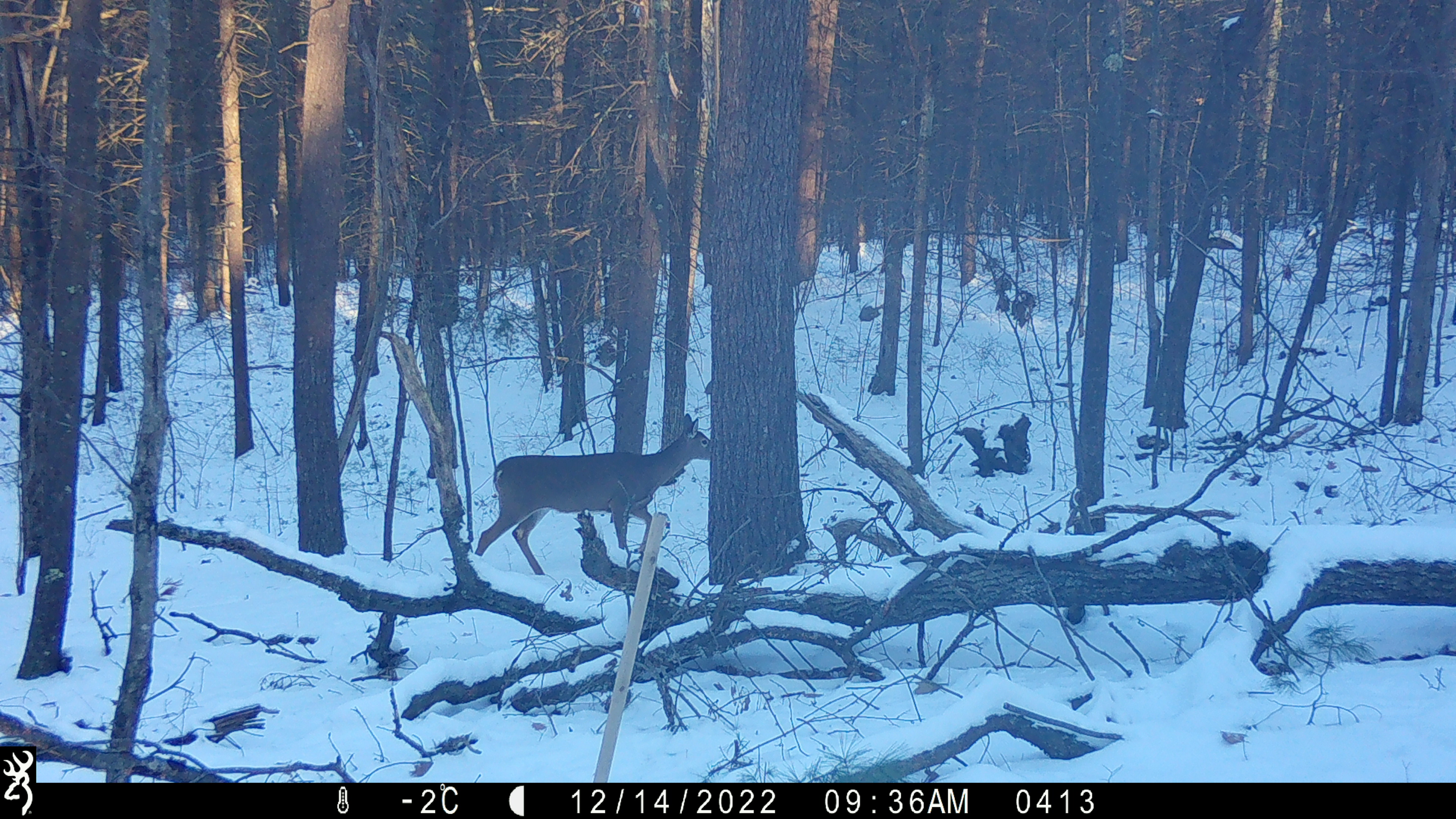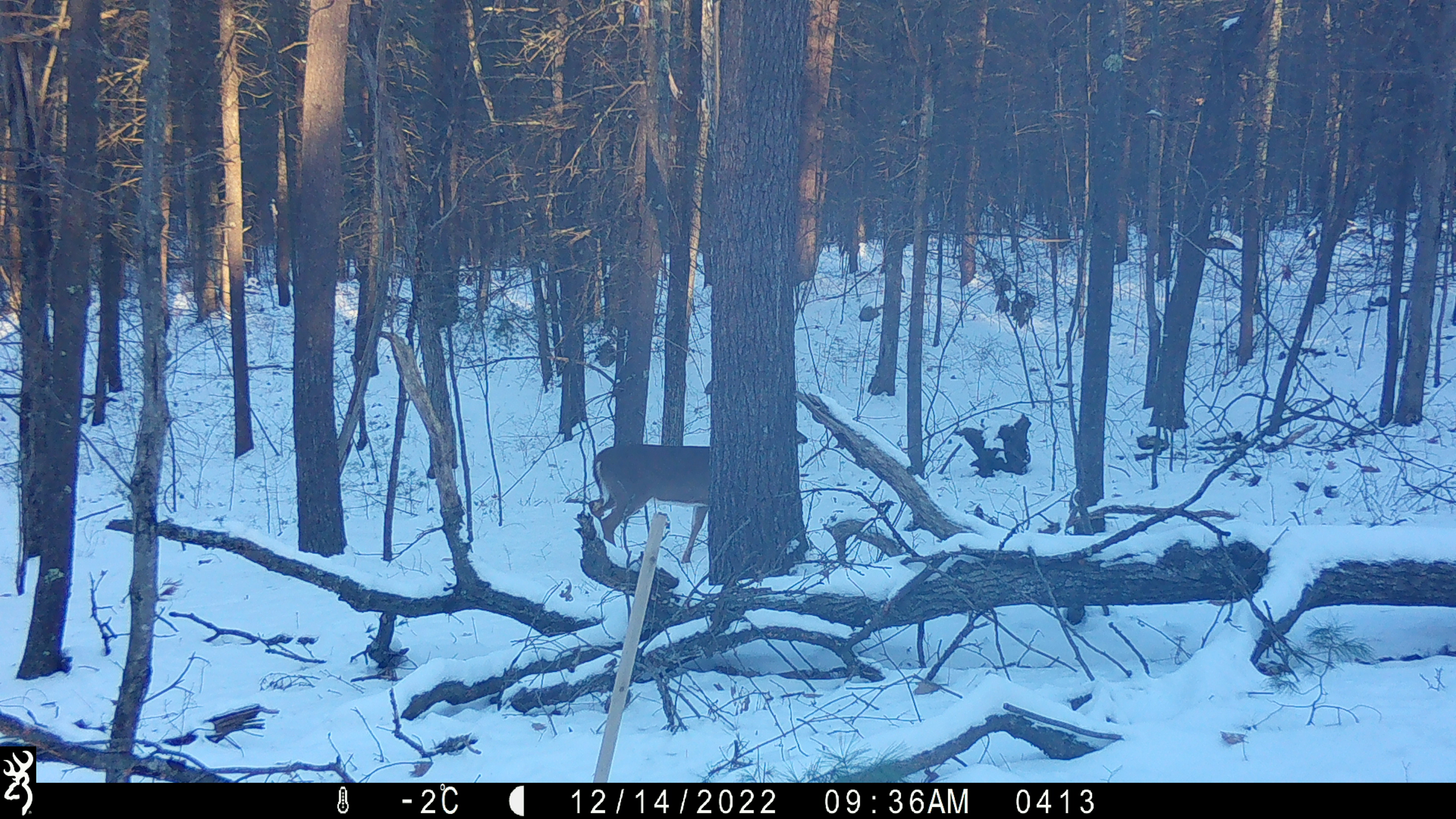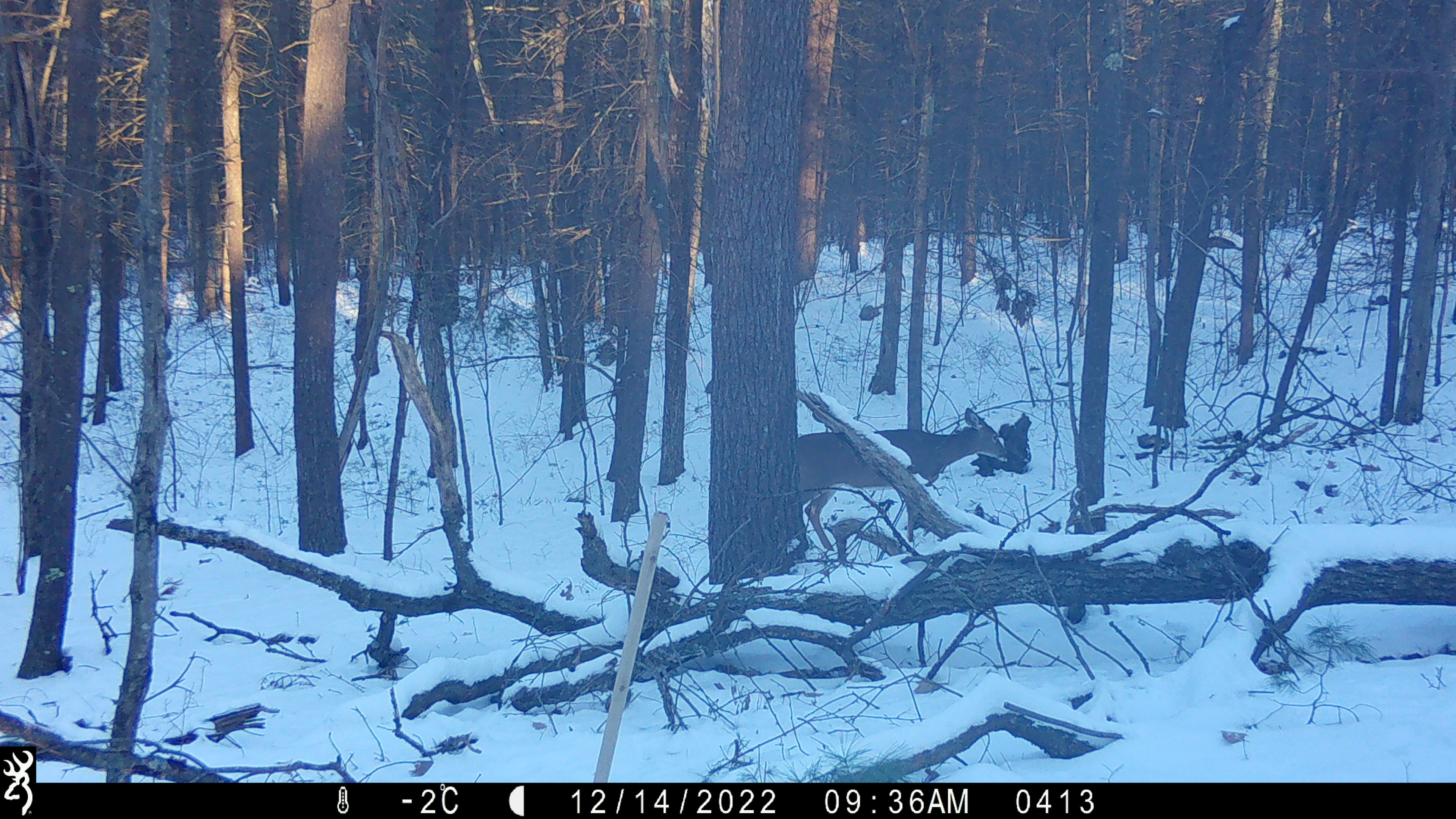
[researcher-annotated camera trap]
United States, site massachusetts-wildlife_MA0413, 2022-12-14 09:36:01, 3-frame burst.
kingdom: Animalia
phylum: Chordata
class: Mammalia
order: Artiodactyla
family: Cervidae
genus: Odocoileus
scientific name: Odocoileus virginianus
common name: white-tailed deer